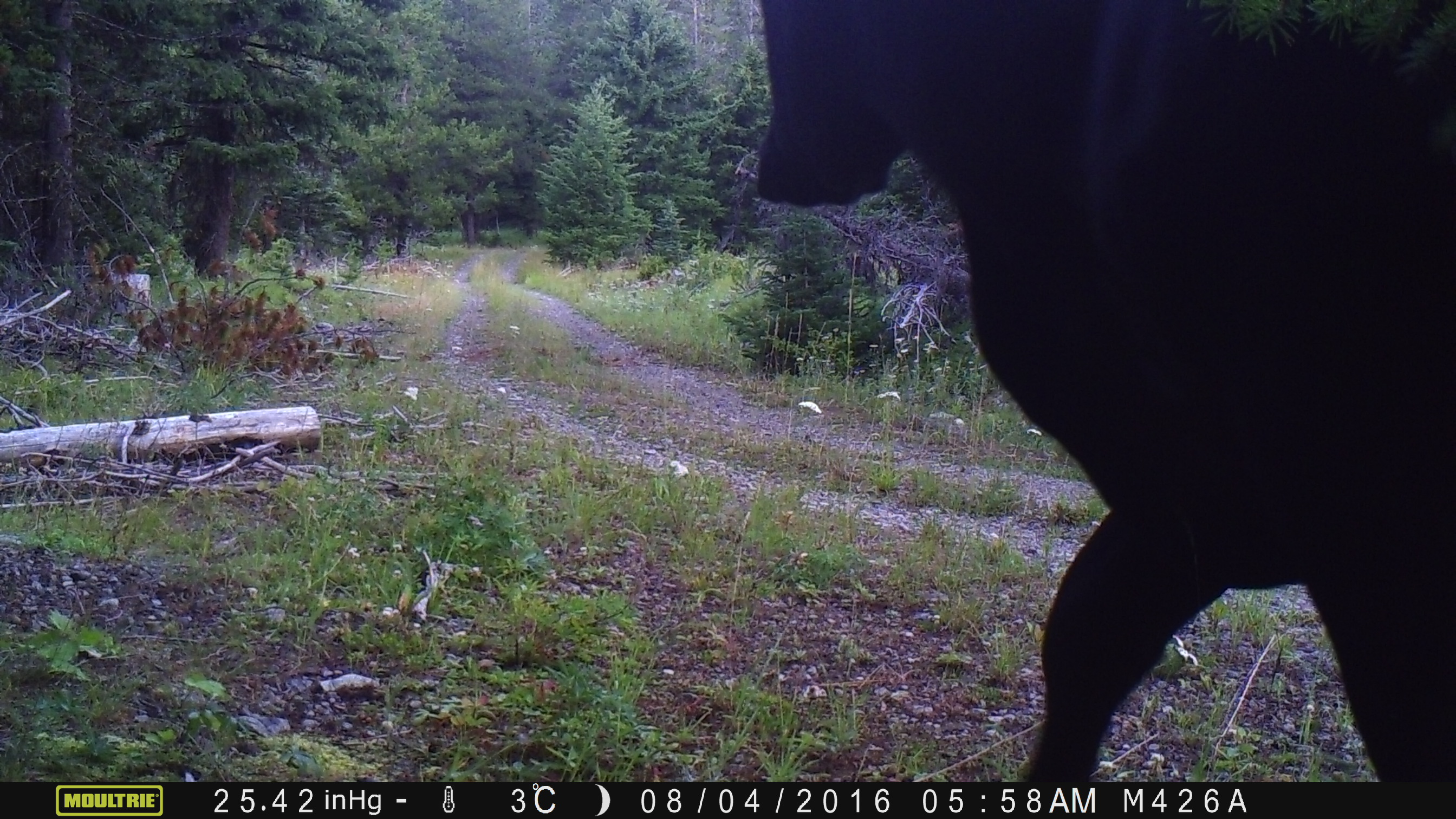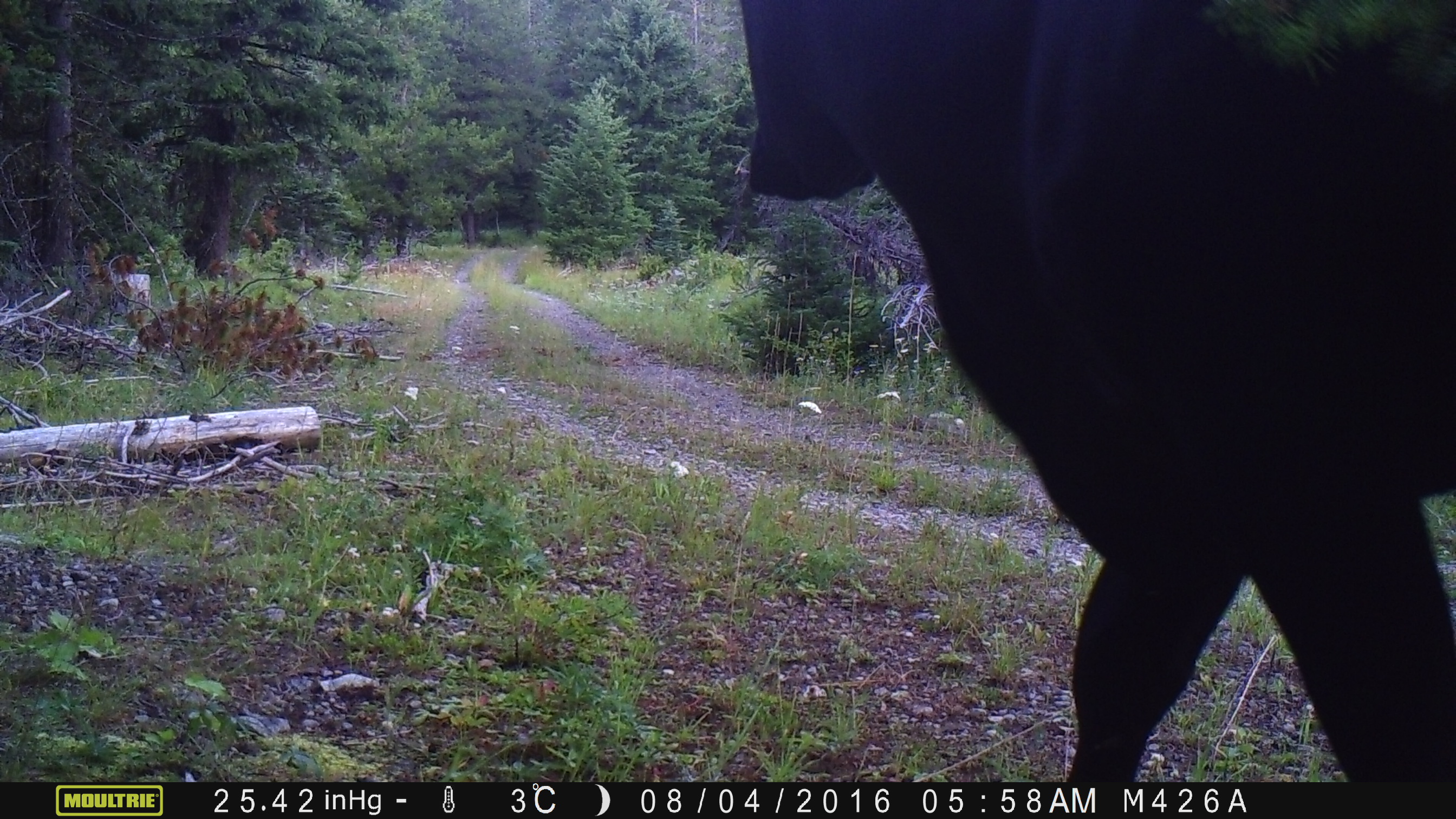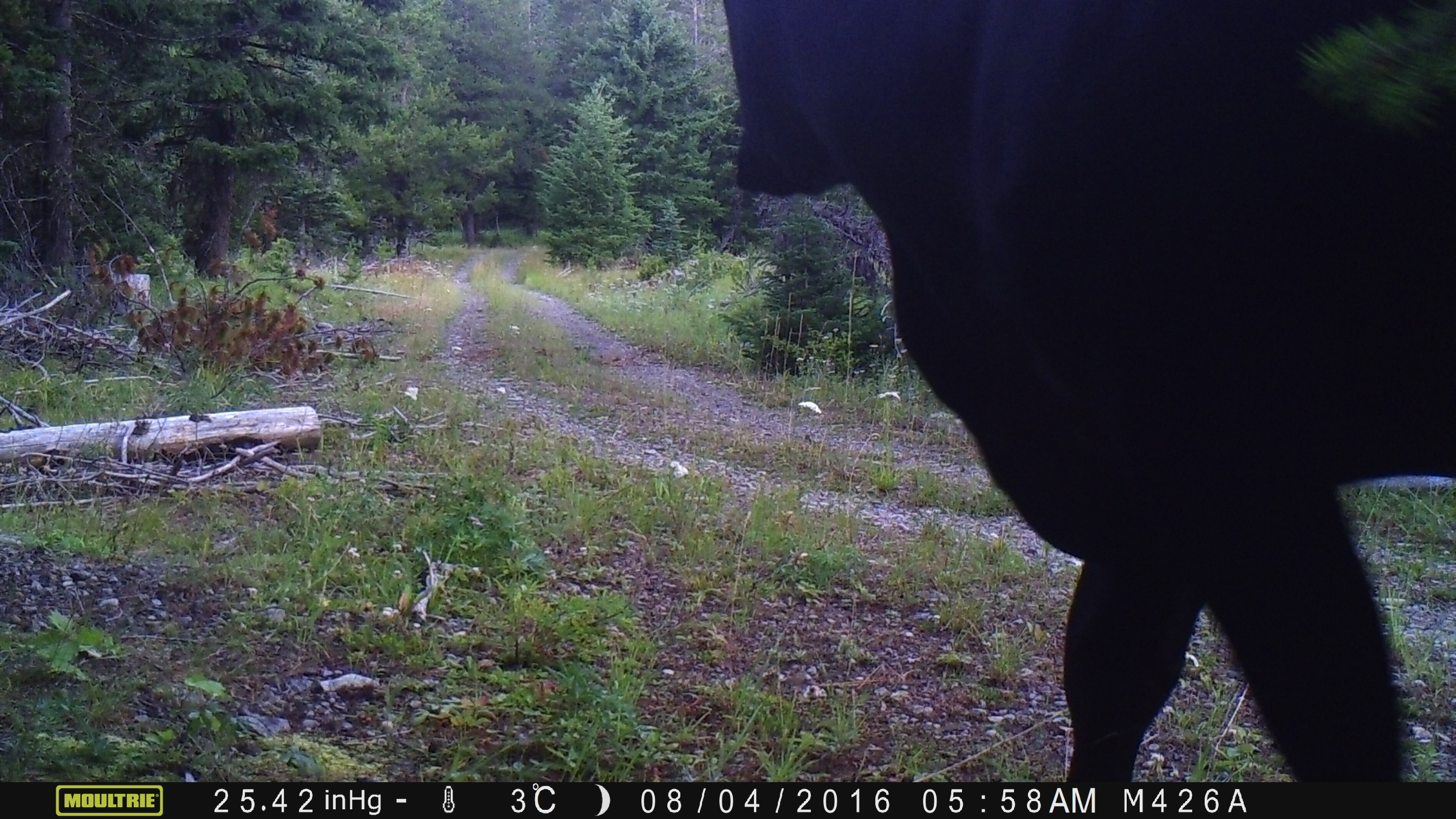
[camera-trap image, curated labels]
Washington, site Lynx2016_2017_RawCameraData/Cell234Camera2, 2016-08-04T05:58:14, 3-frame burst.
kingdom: Animalia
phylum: Chordata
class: Mammalia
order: Artiodactyla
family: Bovidae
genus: Bos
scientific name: Bos taurus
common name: domestic cattle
Domestic cattle (Bos taurus). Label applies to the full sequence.